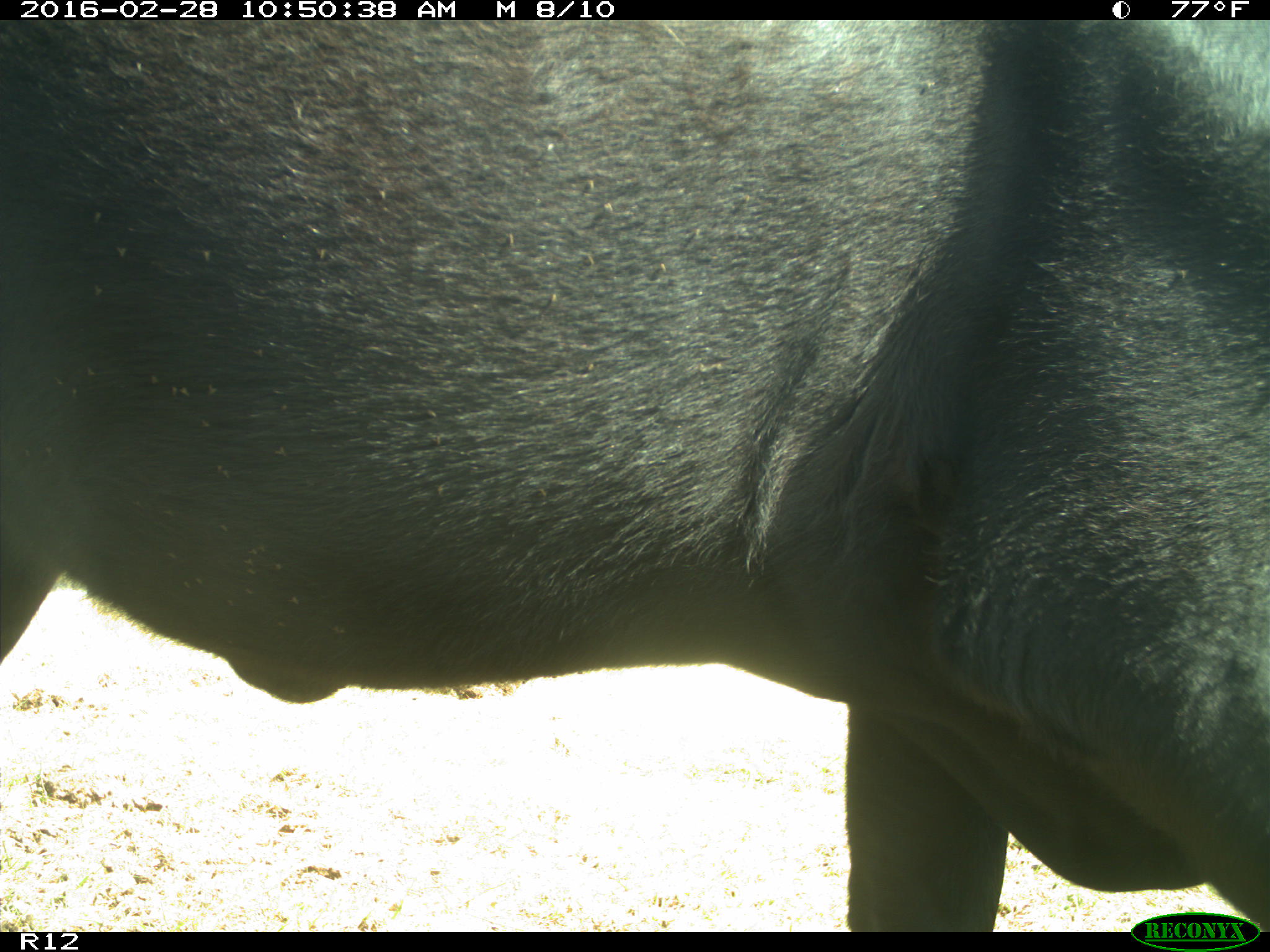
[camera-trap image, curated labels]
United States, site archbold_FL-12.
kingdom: Animalia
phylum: Chordata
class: Mammalia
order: Artiodactyla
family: Bovidae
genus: Bos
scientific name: Bos taurus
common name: domestic cow